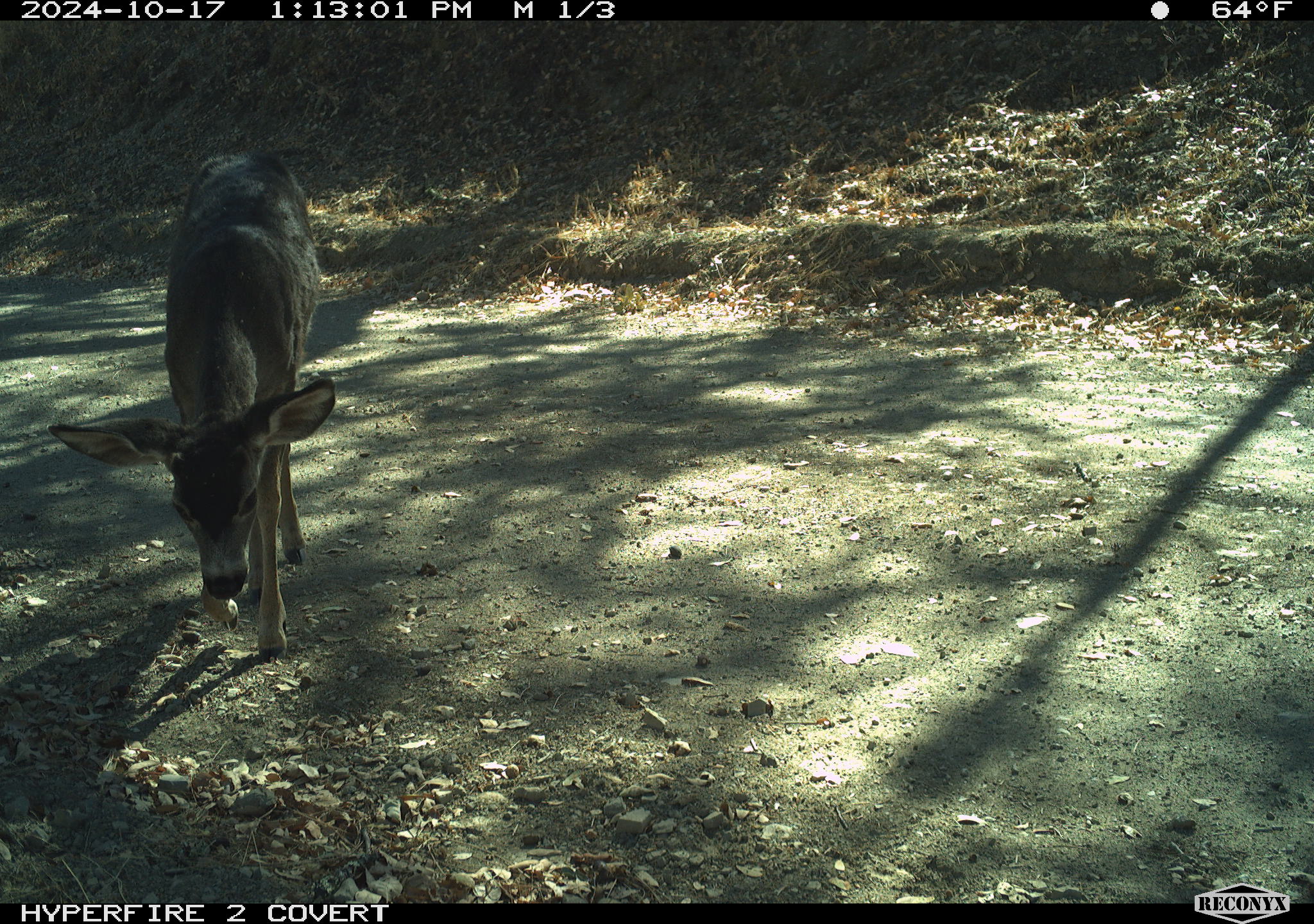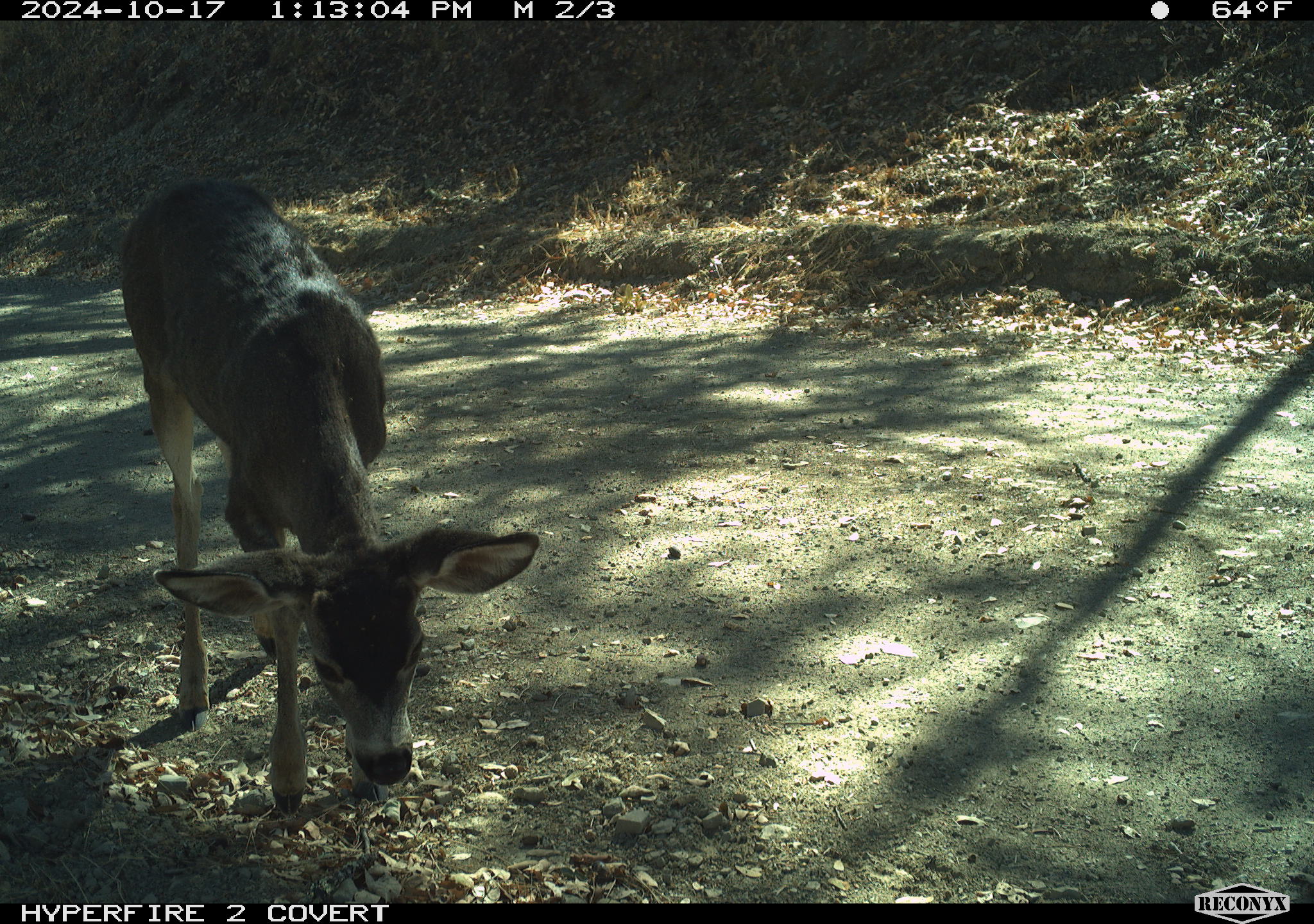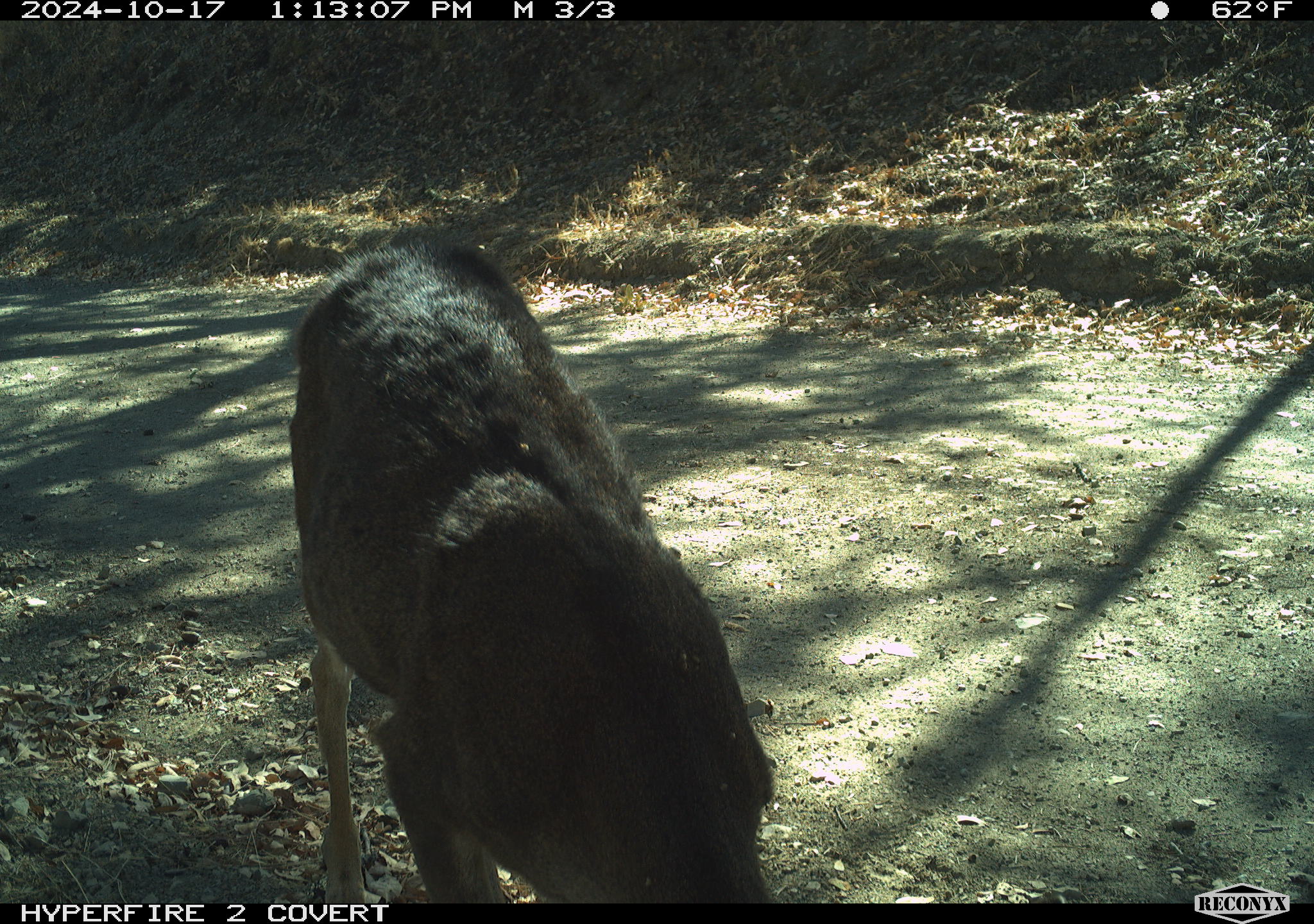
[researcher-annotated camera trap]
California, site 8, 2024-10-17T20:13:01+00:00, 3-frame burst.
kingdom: Animalia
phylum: Chordata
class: Mammalia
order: Artiodactyla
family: Cervidae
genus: Odocoileus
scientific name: Odocoileus hemionus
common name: mule deer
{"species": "mule deer (Odocoileus hemionus)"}